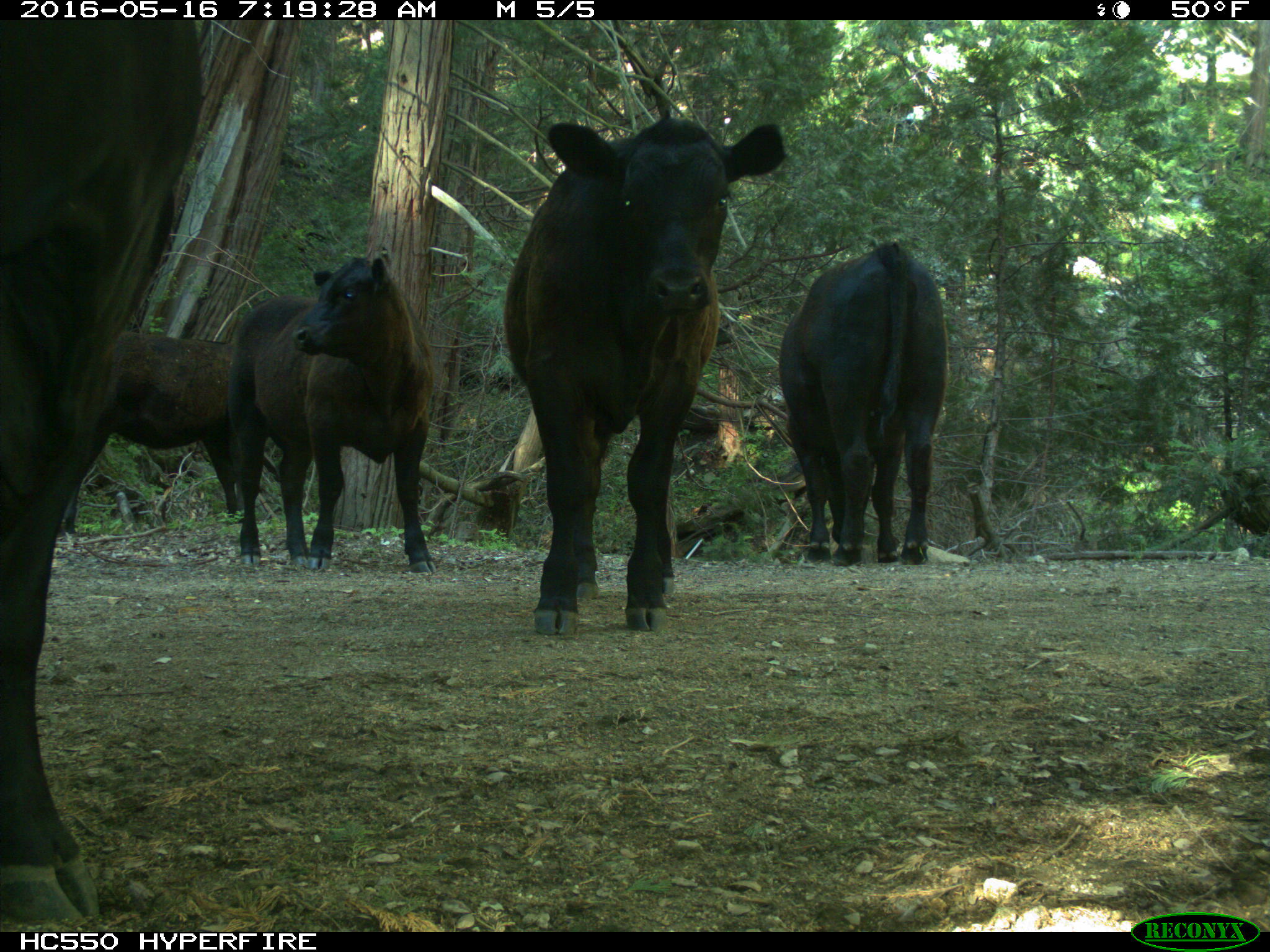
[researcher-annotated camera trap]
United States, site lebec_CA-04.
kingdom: Animalia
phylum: Chordata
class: Mammalia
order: Artiodactyla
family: Bovidae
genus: Bos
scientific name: Bos taurus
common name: domestic cow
Bos taurus (domestic cow).